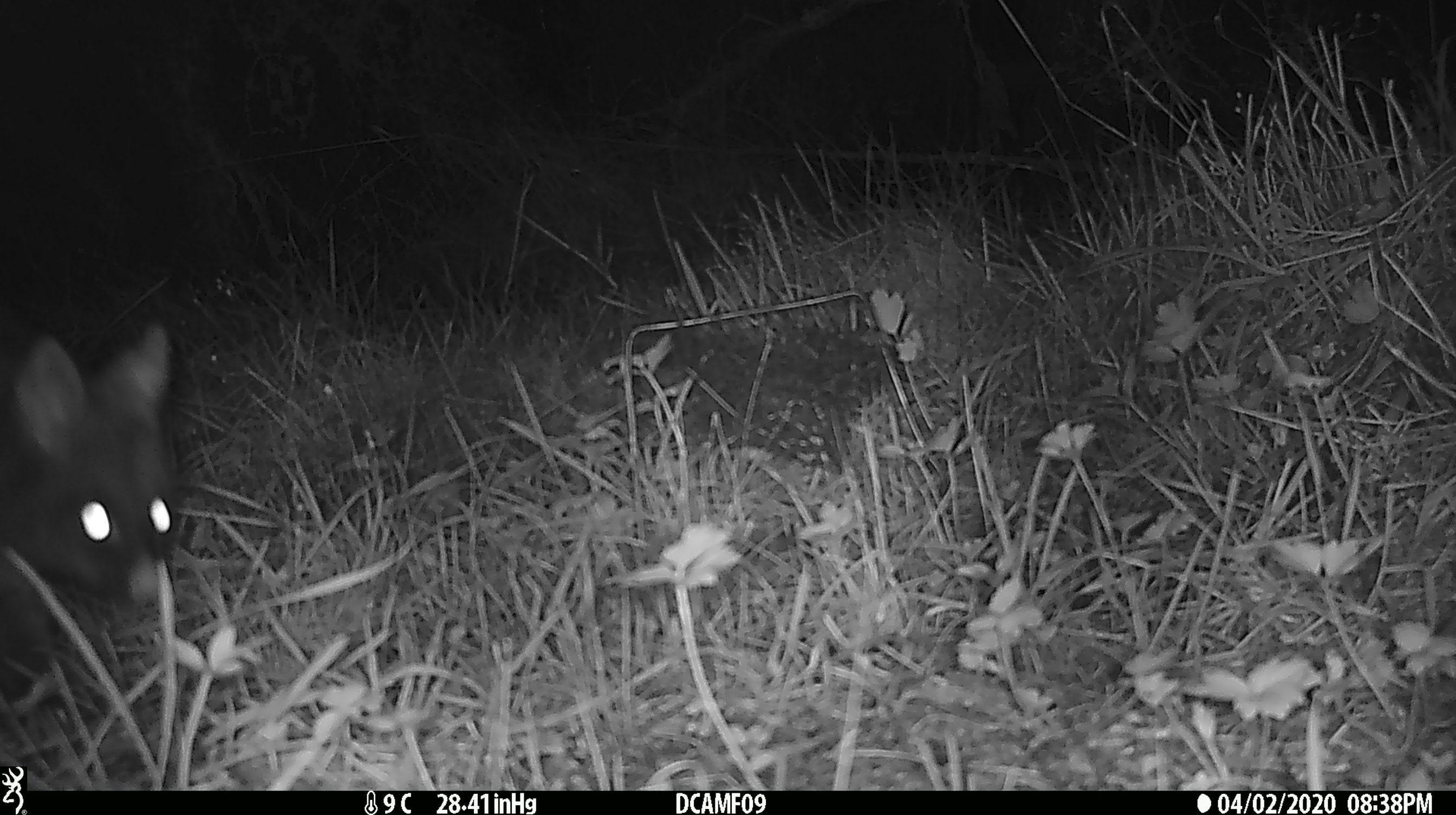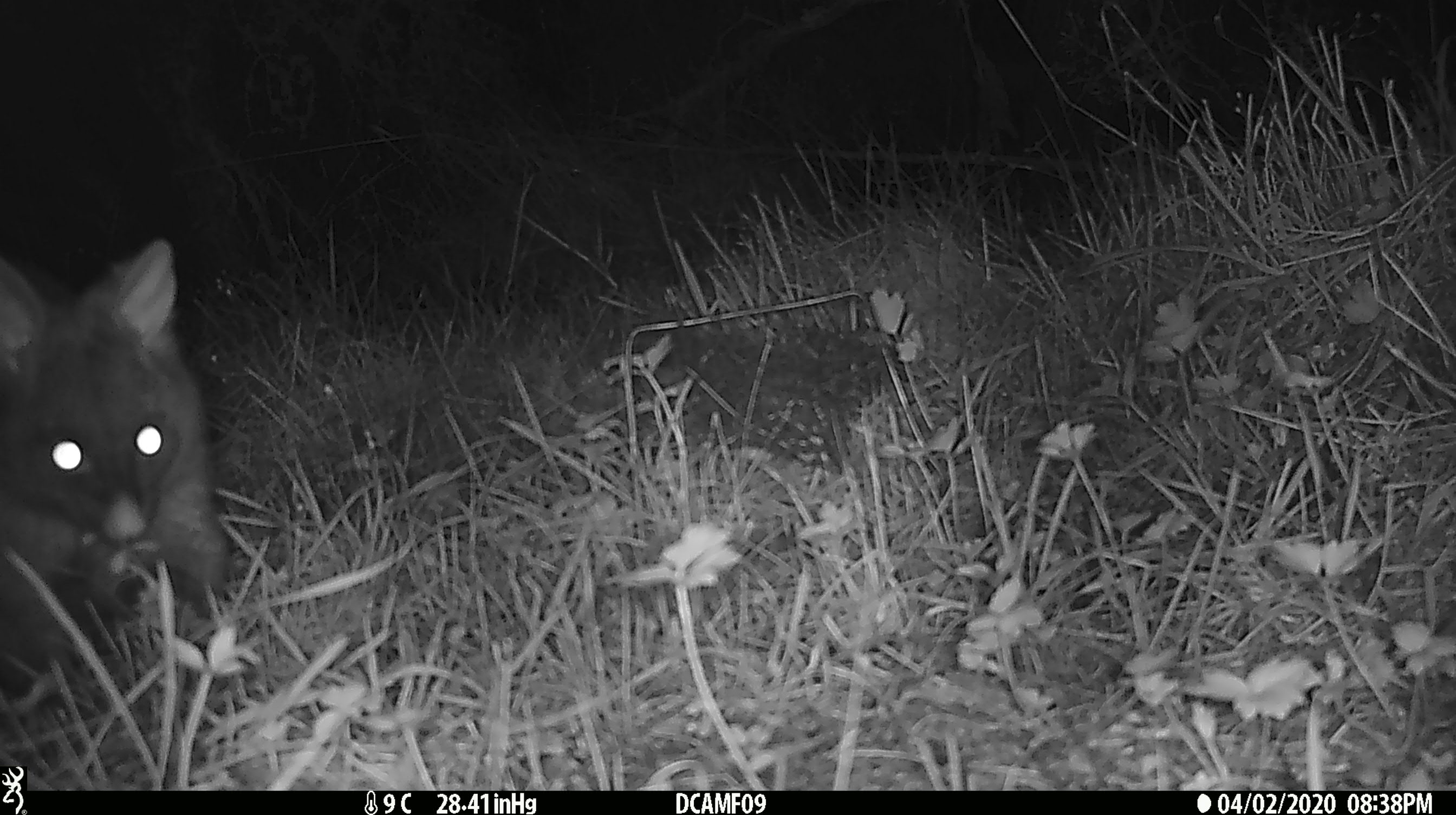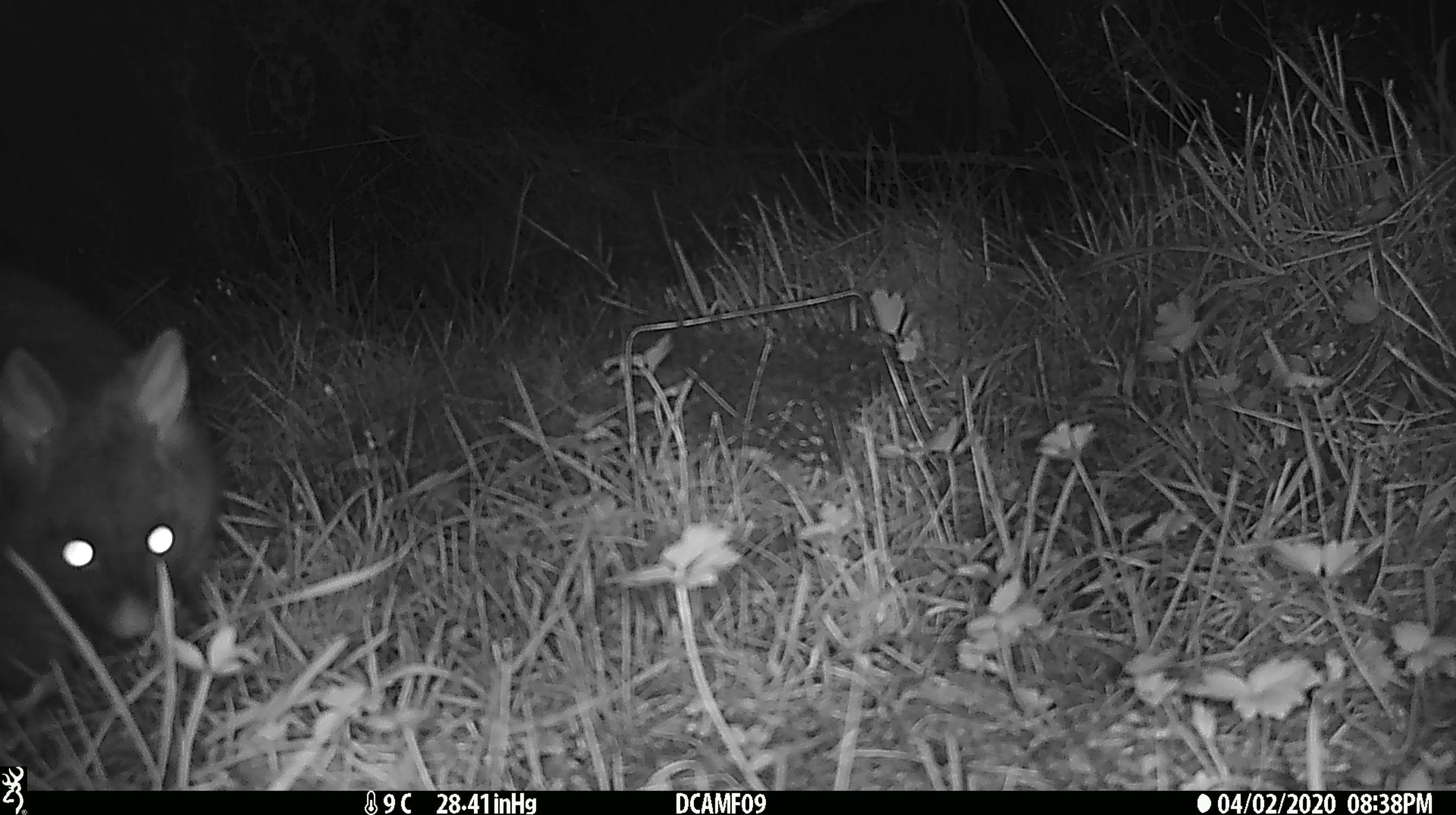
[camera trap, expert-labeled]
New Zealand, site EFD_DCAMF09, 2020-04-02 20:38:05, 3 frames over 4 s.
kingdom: Animalia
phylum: Chordata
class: Mammalia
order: Diprotodontia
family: Phalangeridae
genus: Trichosurus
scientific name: Trichosurus vulpecula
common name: common brushtail possum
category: possum